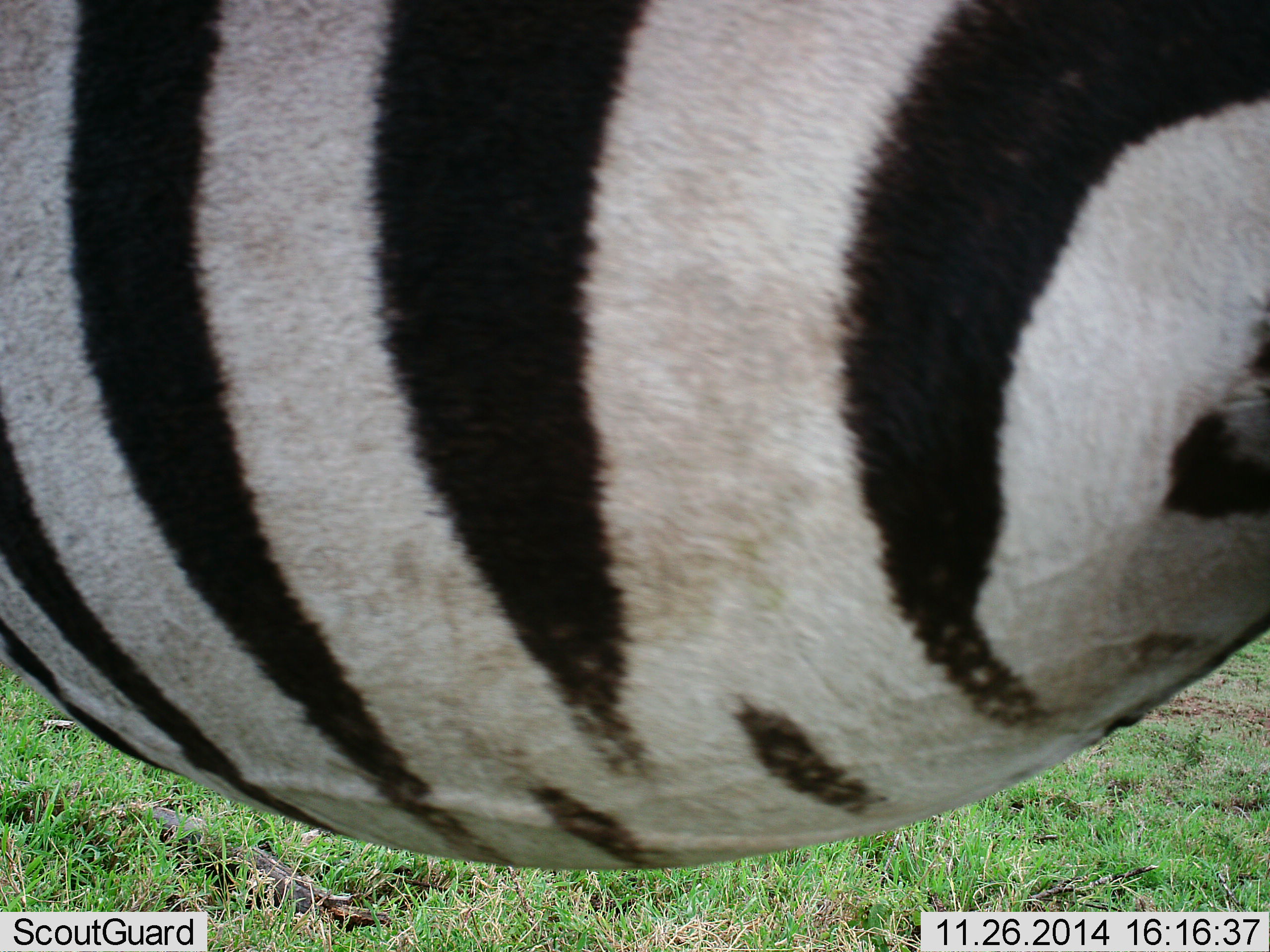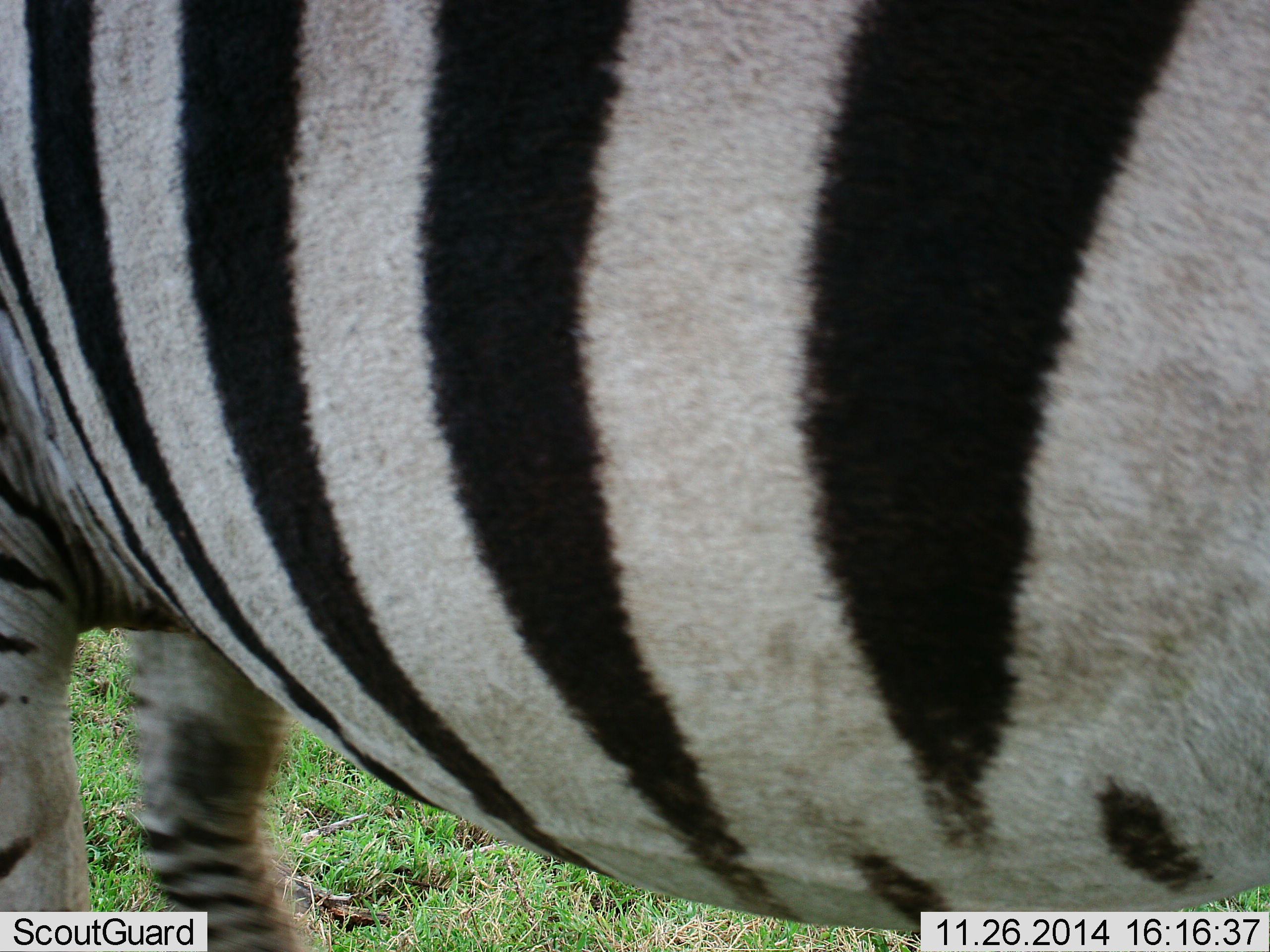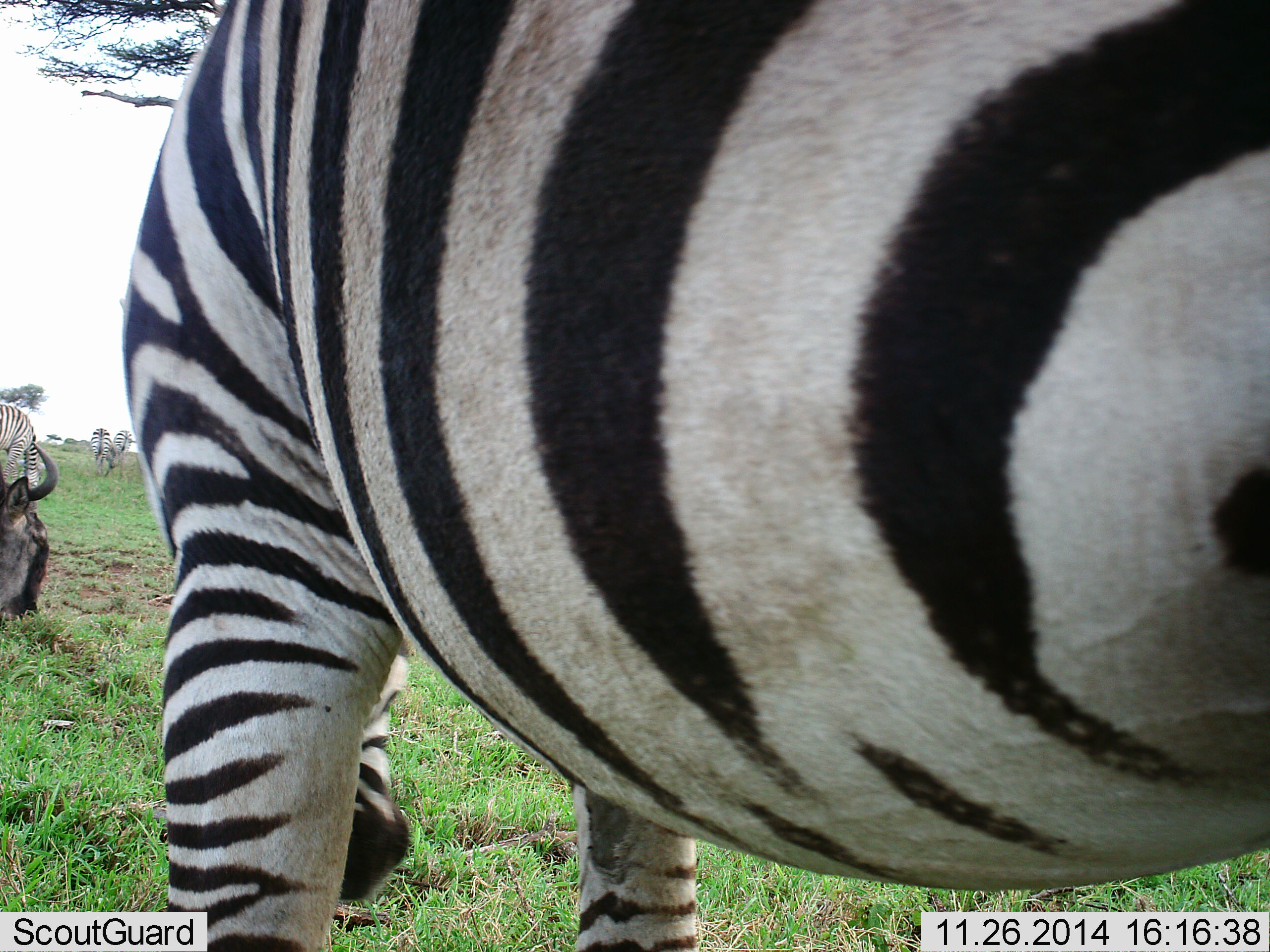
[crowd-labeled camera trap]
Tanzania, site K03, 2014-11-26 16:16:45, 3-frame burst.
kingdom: Animalia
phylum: Chordata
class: Mammalia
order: Perissodactyla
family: Equidae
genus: Equus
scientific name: Equus quagga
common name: plains zebra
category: zebra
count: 1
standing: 64%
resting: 0%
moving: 45%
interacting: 0%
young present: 0%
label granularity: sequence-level